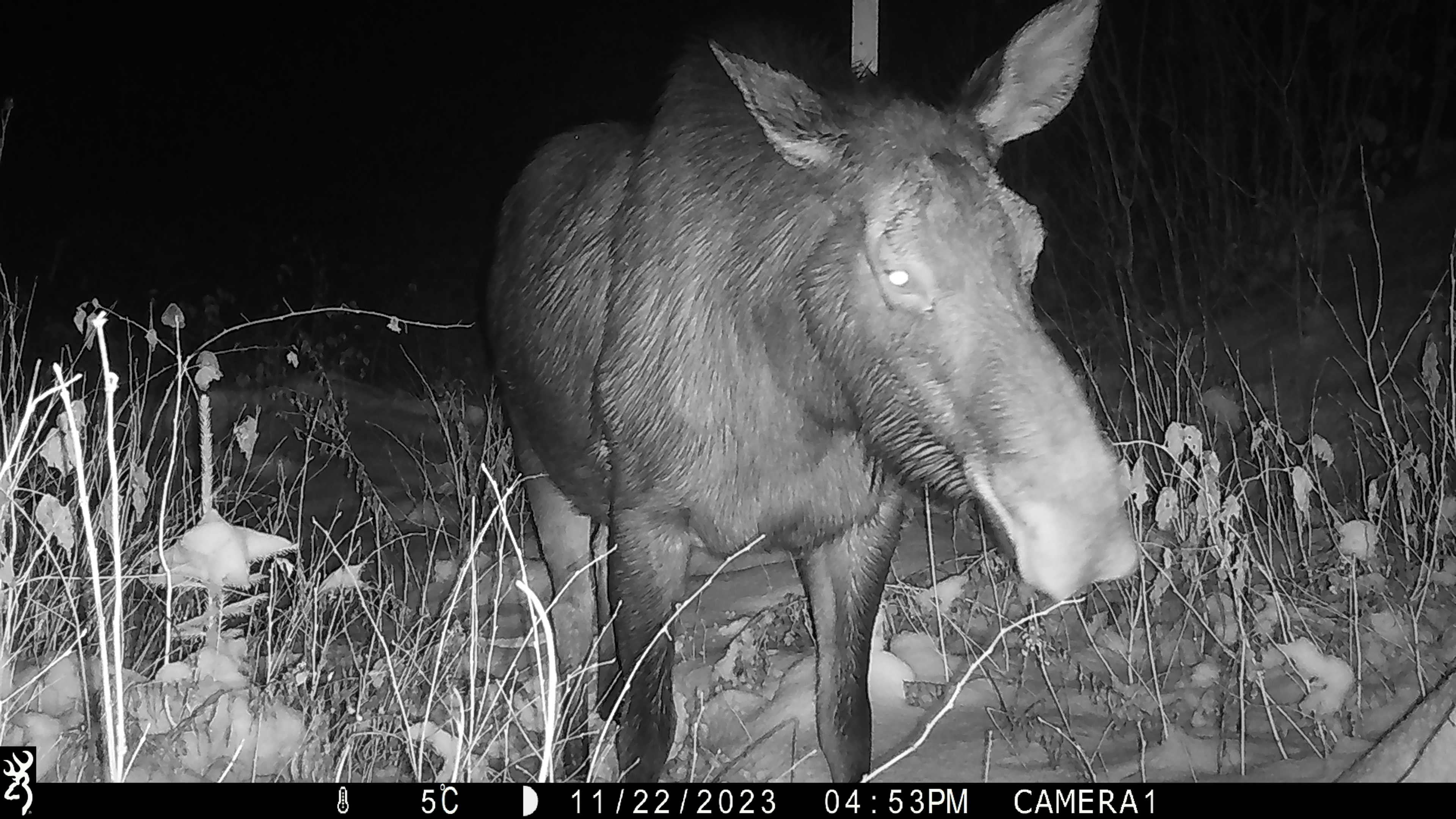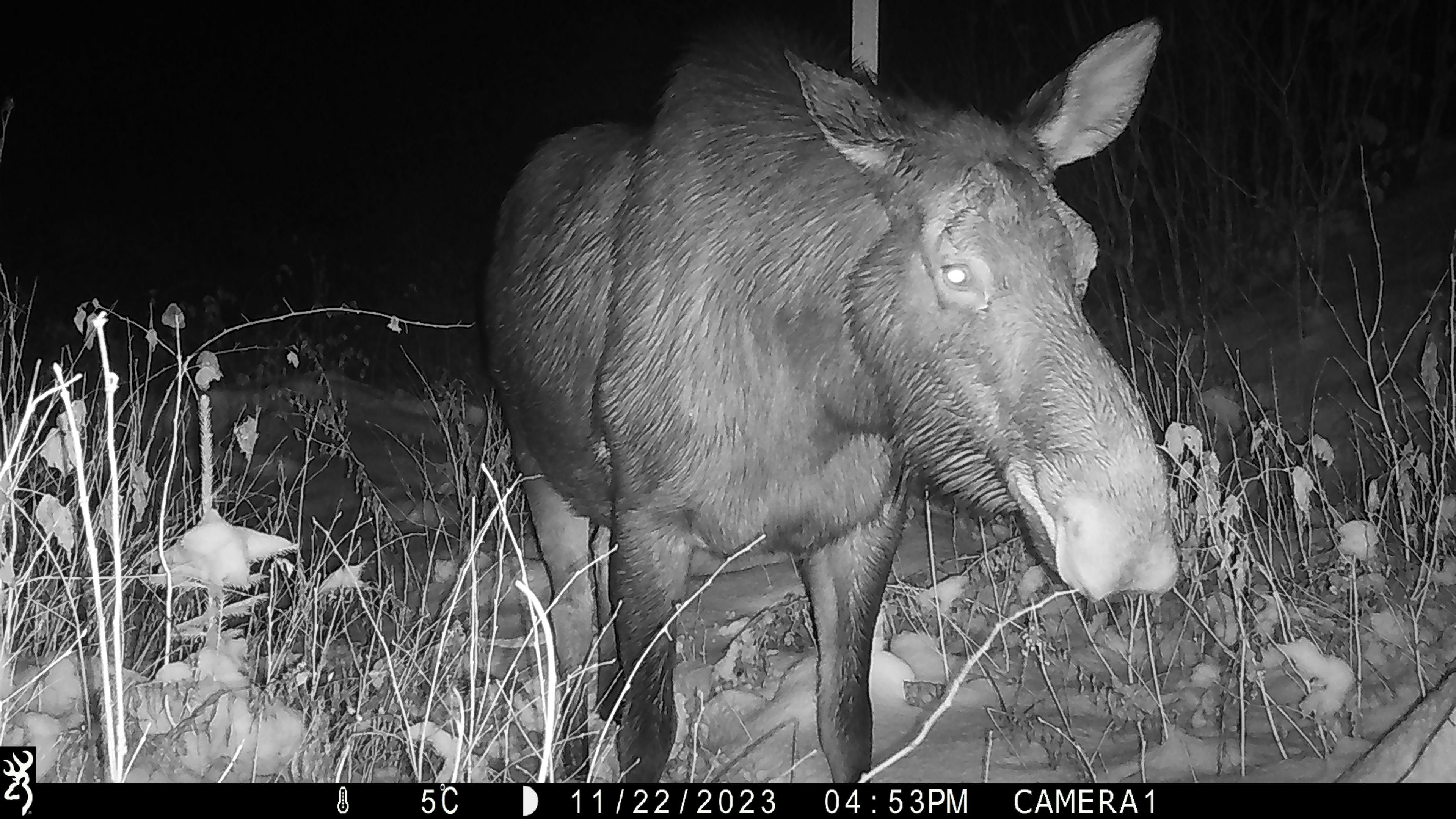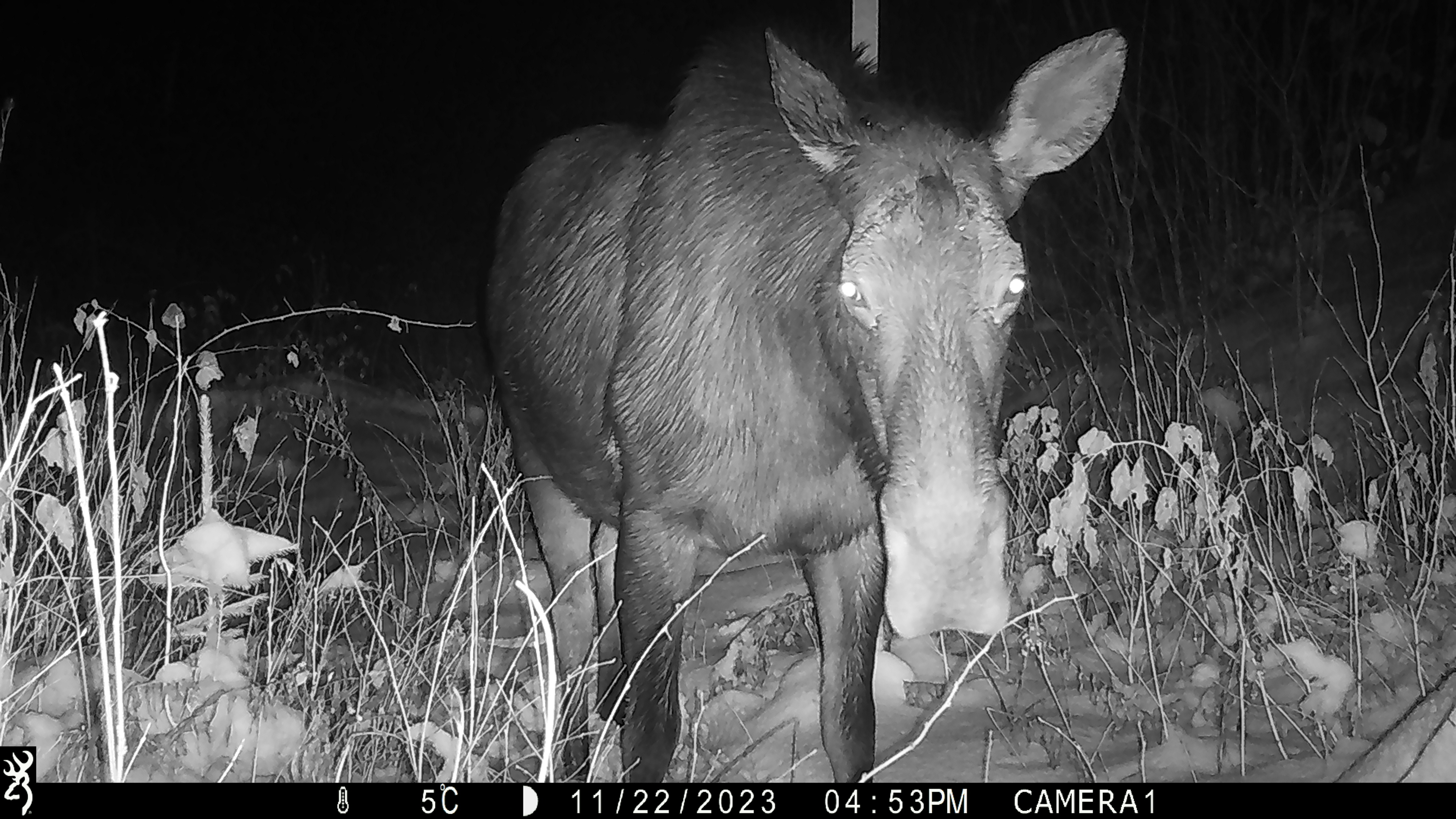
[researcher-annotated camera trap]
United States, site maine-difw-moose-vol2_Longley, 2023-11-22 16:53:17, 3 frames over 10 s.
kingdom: Animalia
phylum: Chordata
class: Mammalia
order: Artiodactyla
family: Cervidae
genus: Alces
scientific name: Alces alces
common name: moose